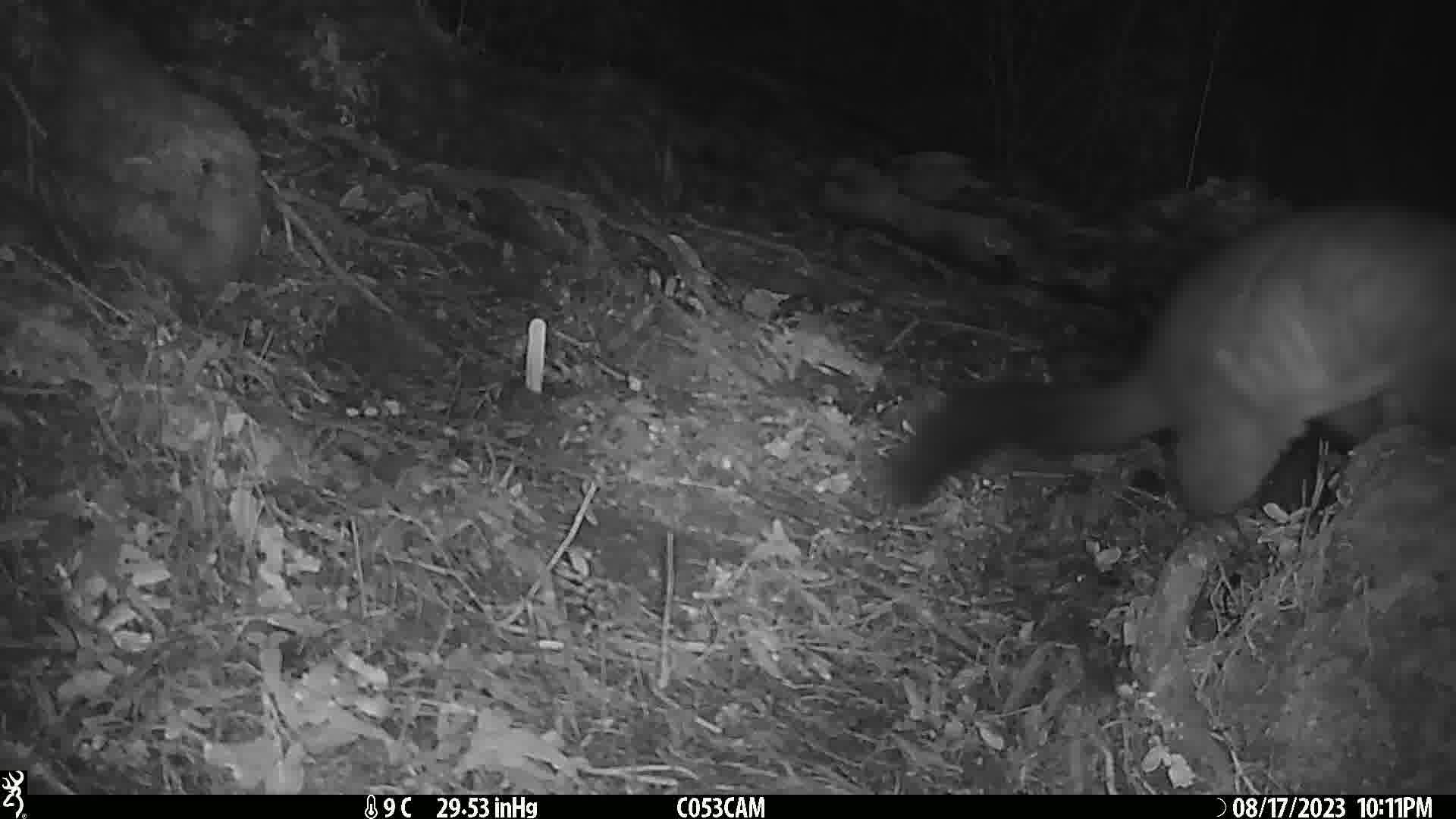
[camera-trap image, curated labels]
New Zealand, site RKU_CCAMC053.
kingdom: Animalia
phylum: Chordata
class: Mammalia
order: Diprotodontia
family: Phalangeridae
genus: Trichosurus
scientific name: Trichosurus vulpecula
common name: common brushtail possum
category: possum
Possum (common brushtail possum) (Trichosurus vulpecula).